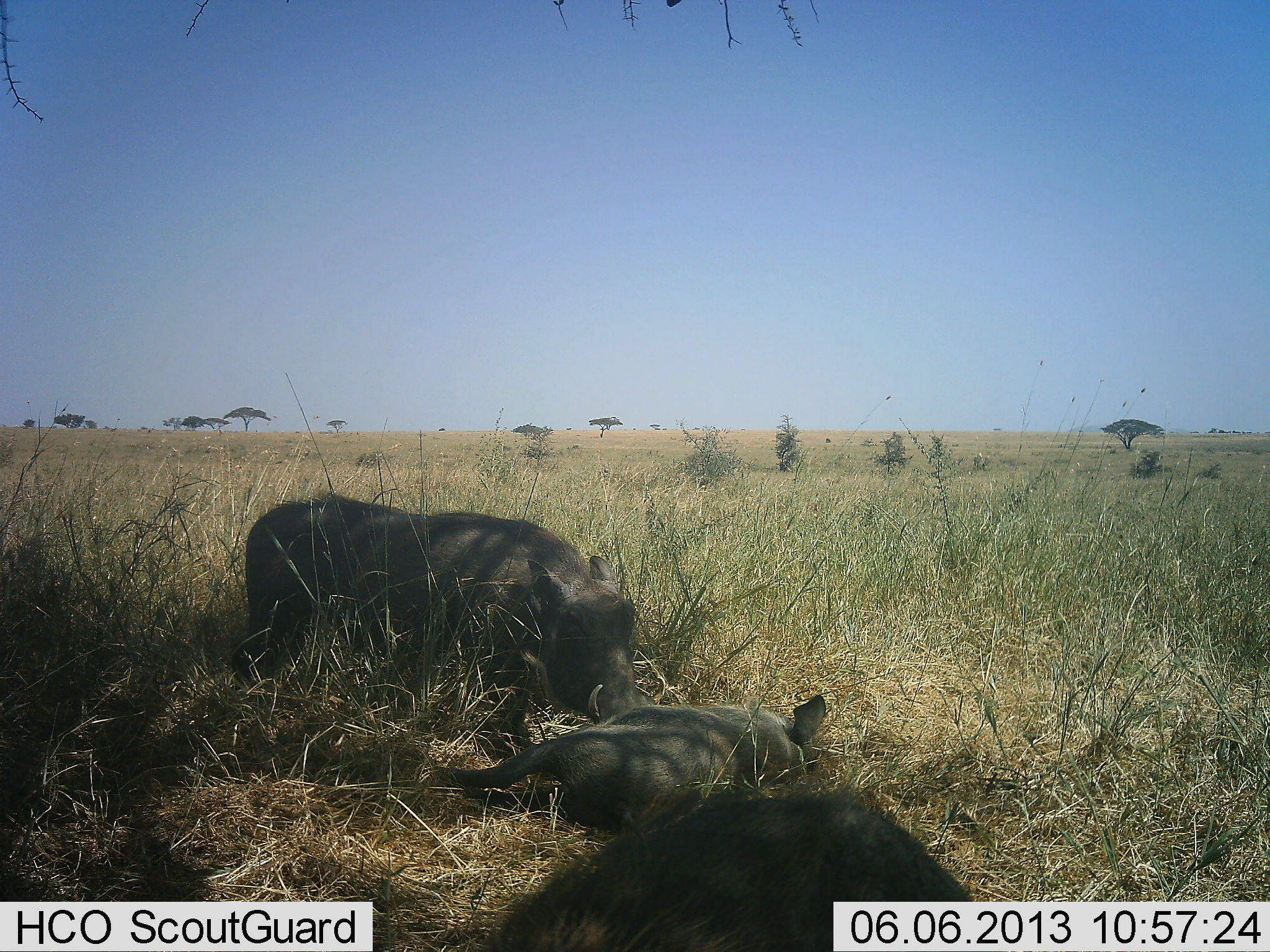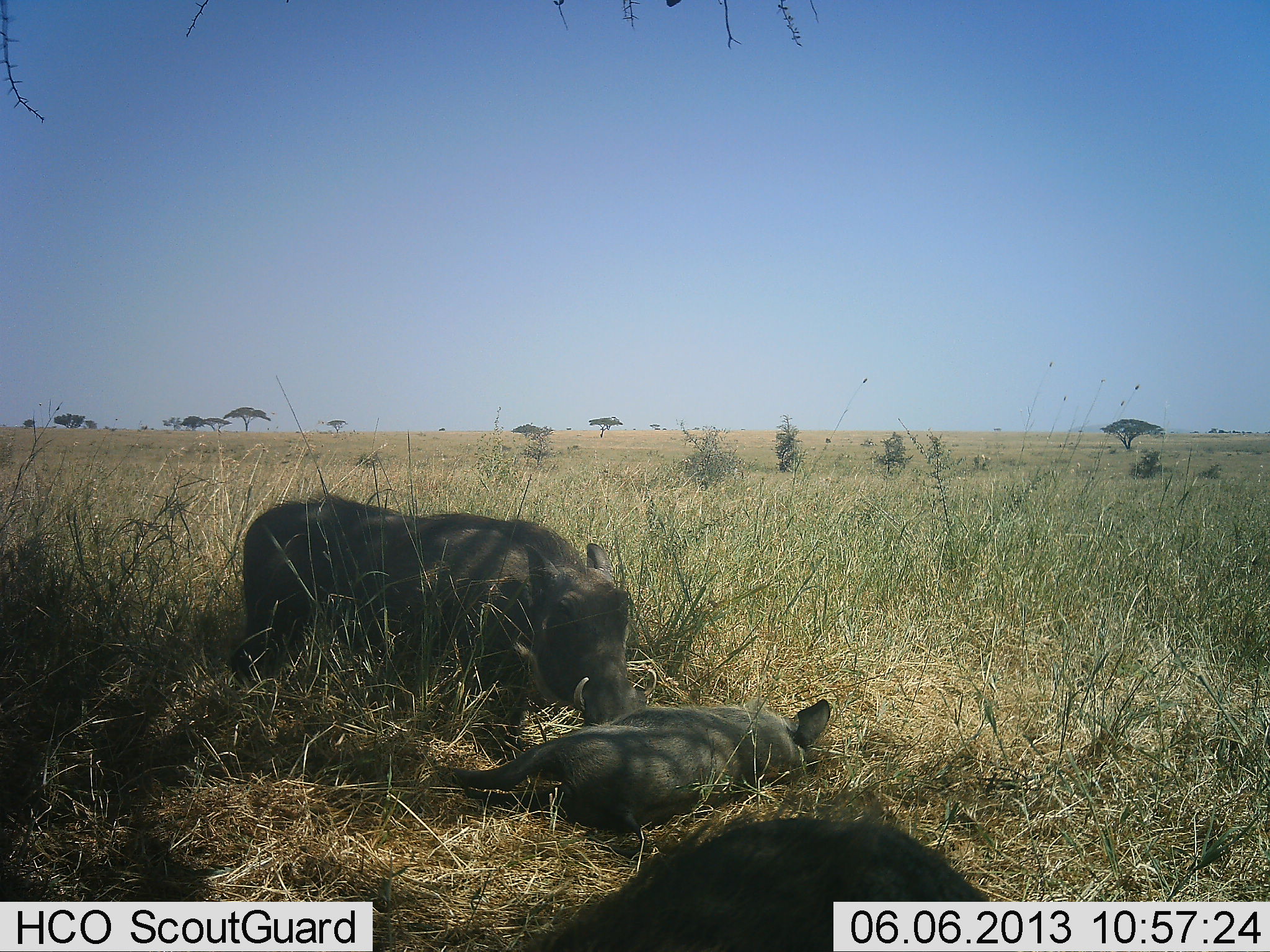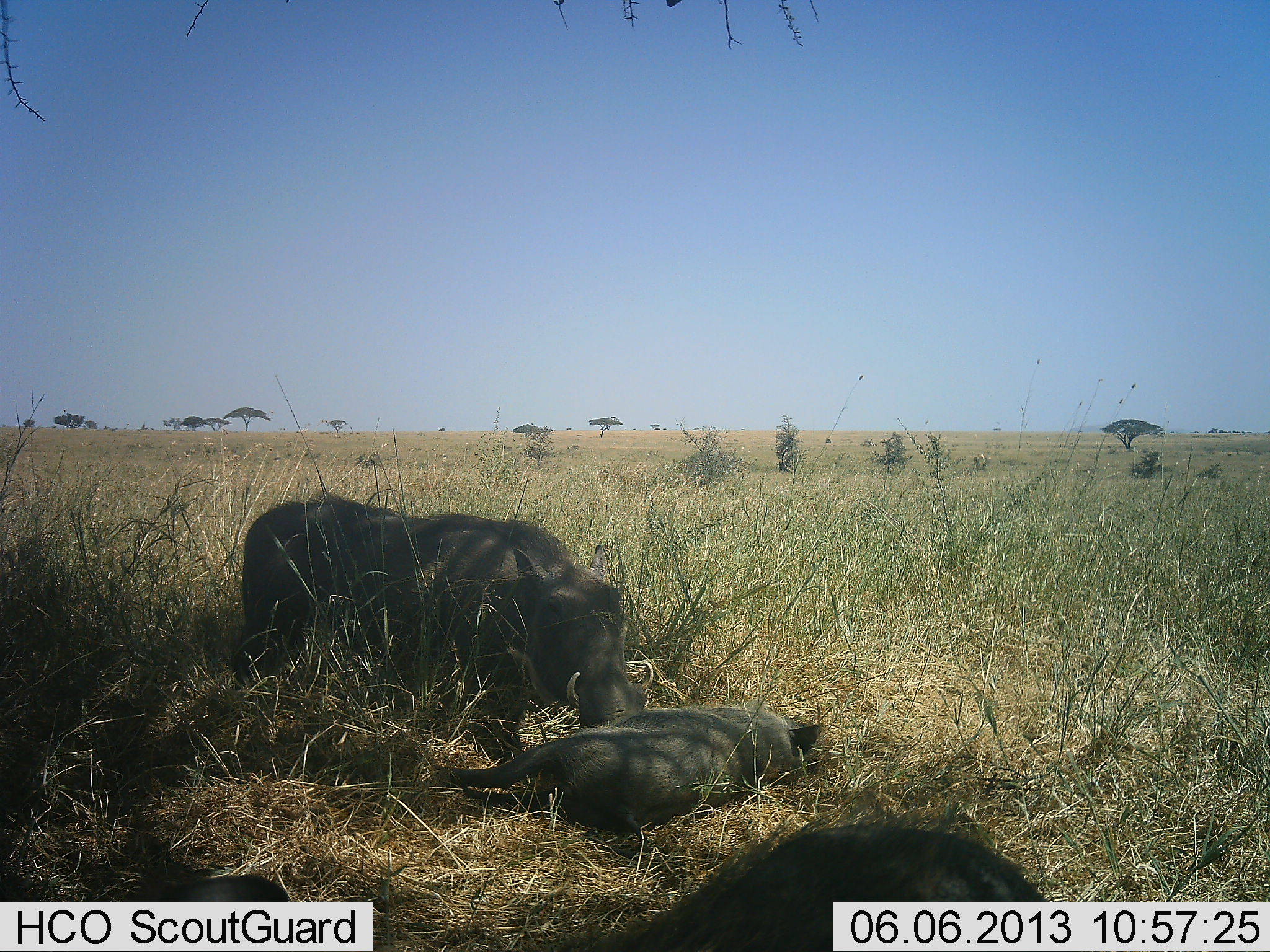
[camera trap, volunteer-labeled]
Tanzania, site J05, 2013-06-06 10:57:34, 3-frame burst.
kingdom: Animalia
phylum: Chordata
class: Mammalia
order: Artiodactyla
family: Suidae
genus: Phacochoerus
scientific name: Phacochoerus africanus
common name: warthog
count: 3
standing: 60%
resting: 90%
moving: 10%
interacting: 30%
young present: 45%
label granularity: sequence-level